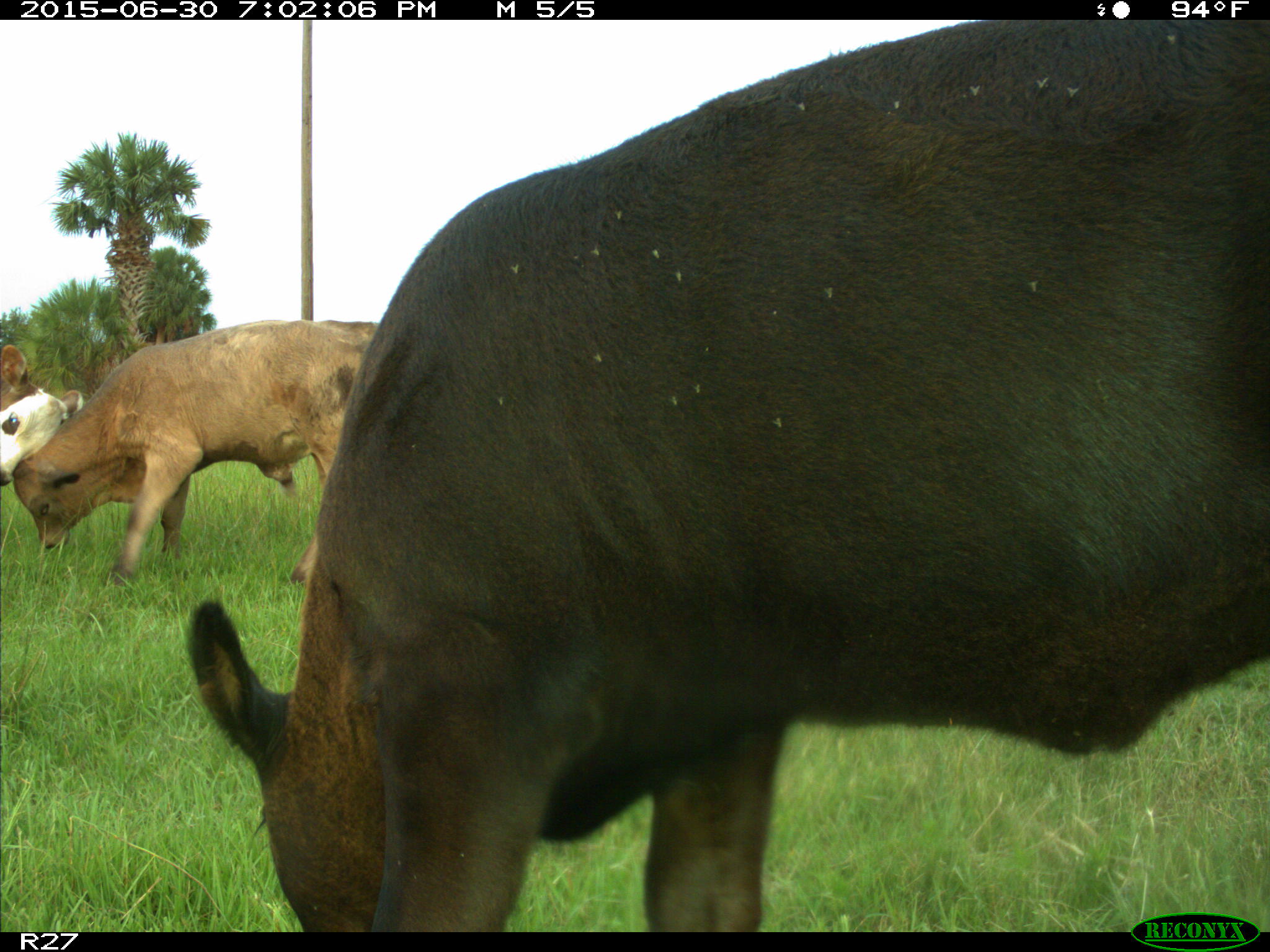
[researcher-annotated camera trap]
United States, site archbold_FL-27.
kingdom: Animalia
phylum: Chordata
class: Mammalia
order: Artiodactyla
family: Bovidae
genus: Bos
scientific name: Bos taurus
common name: domestic cow